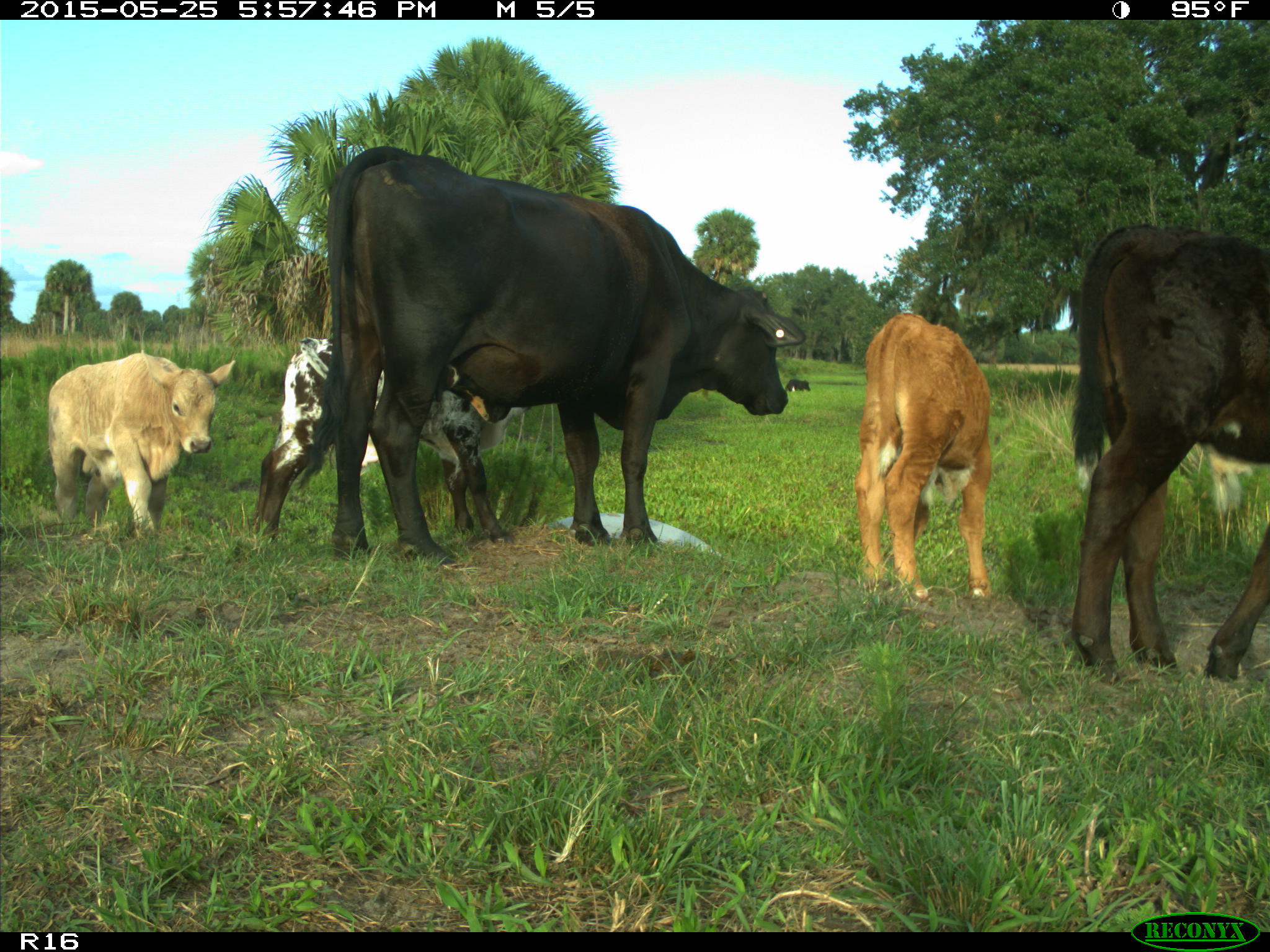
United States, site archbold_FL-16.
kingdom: Animalia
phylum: Chordata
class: Mammalia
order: Artiodactyla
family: Bovidae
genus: Bos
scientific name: Bos taurus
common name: domestic cow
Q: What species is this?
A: Bos taurus (domestic cow).